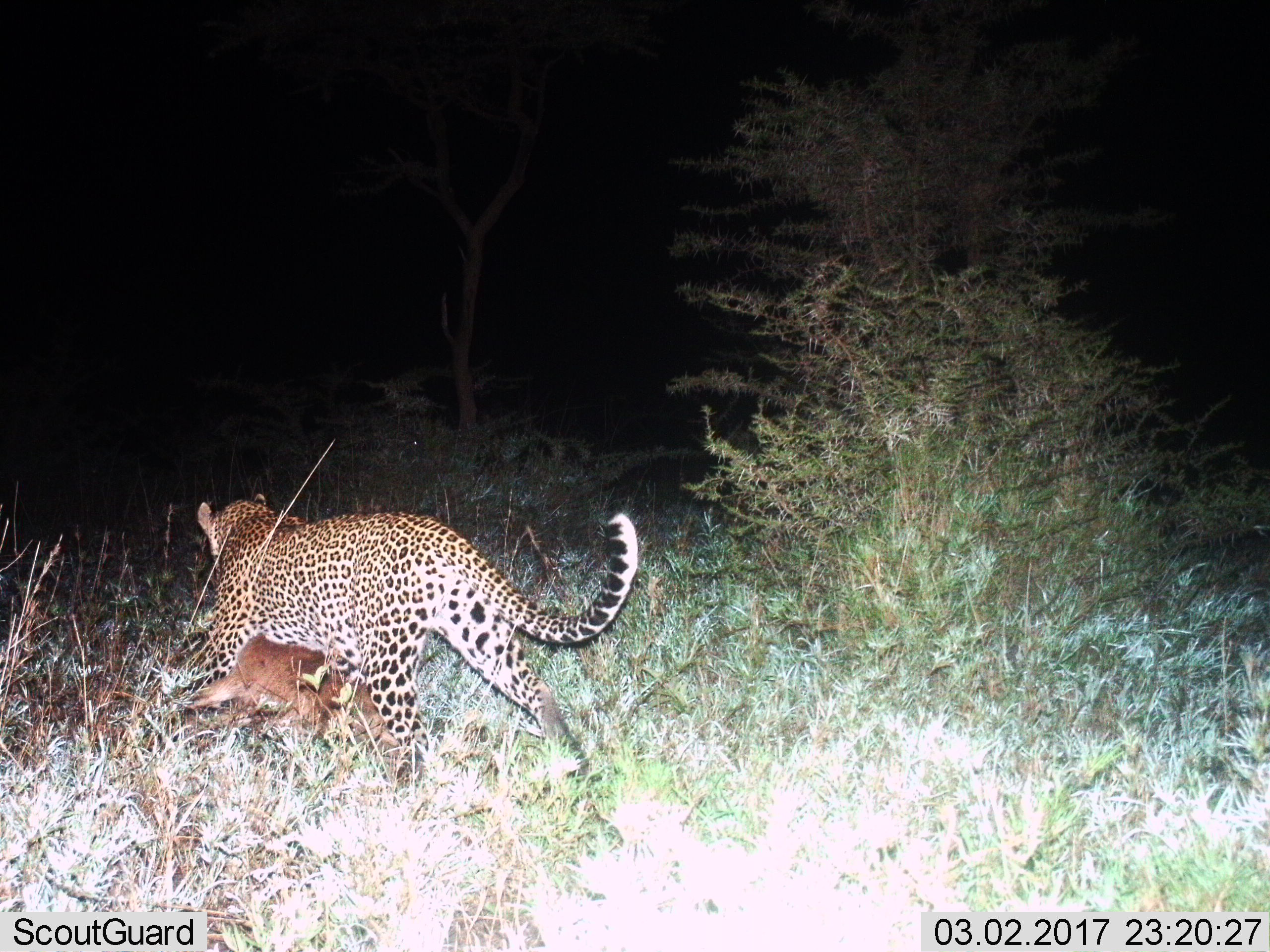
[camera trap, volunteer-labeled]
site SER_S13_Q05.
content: unidentified animal